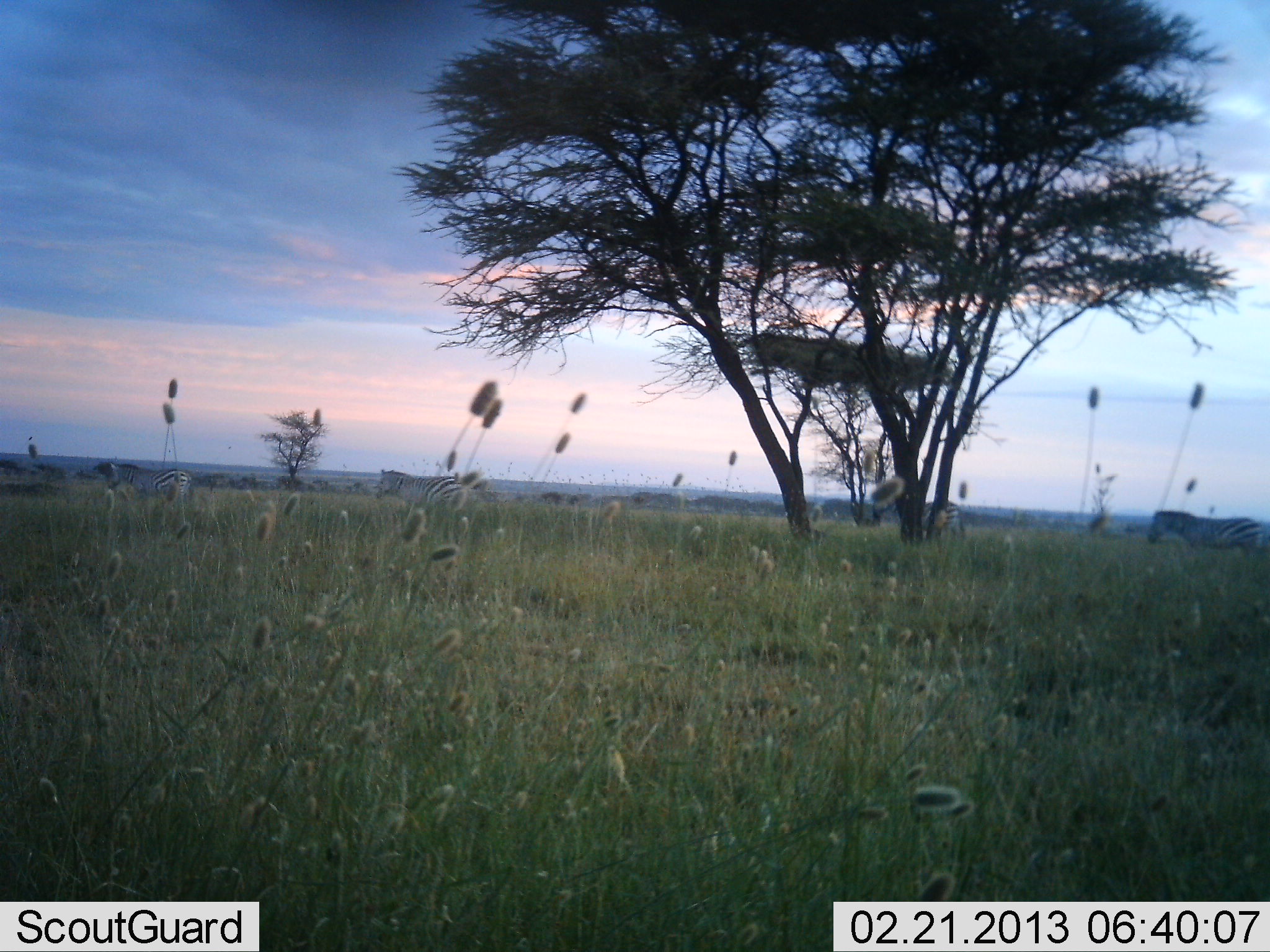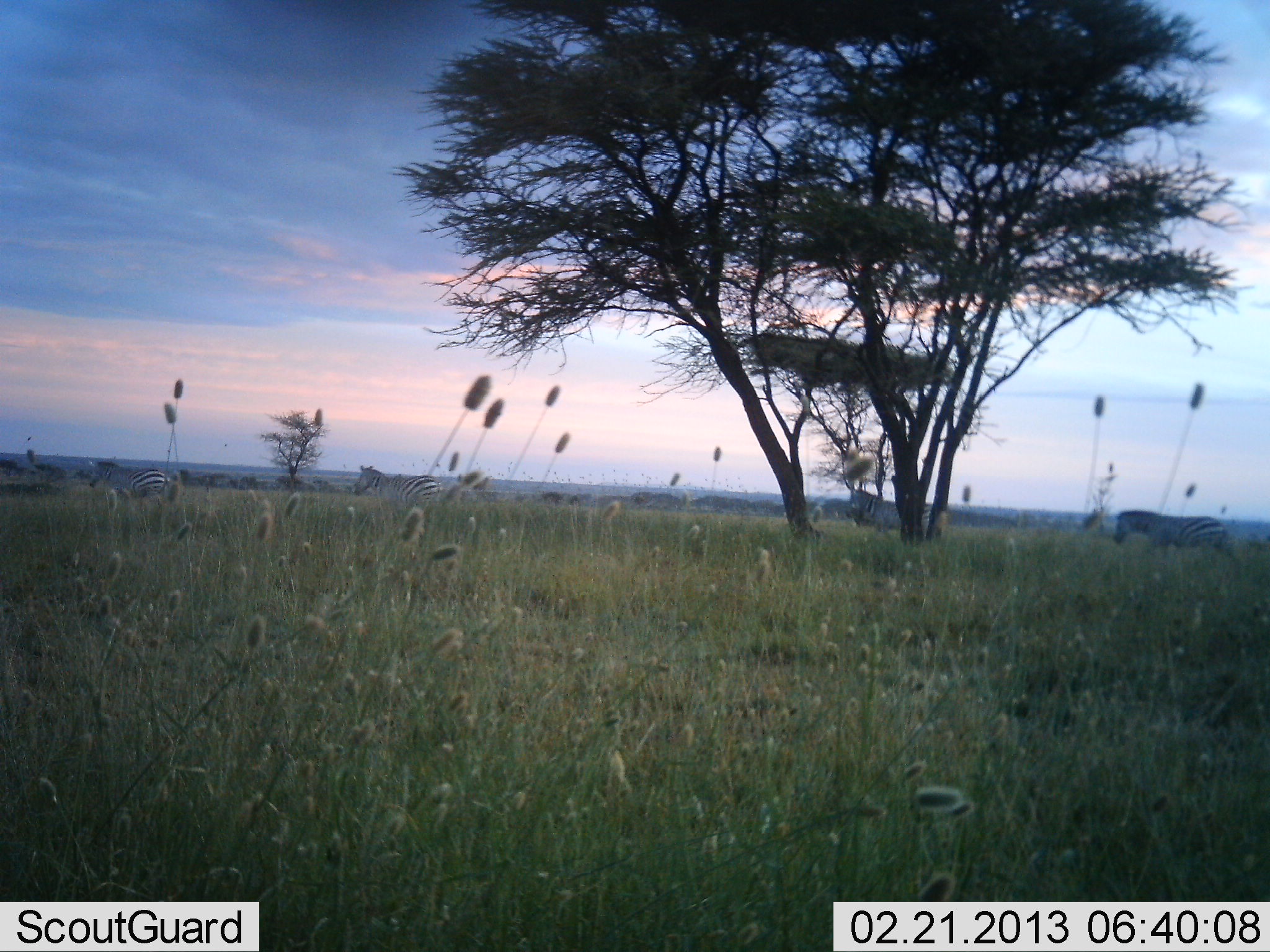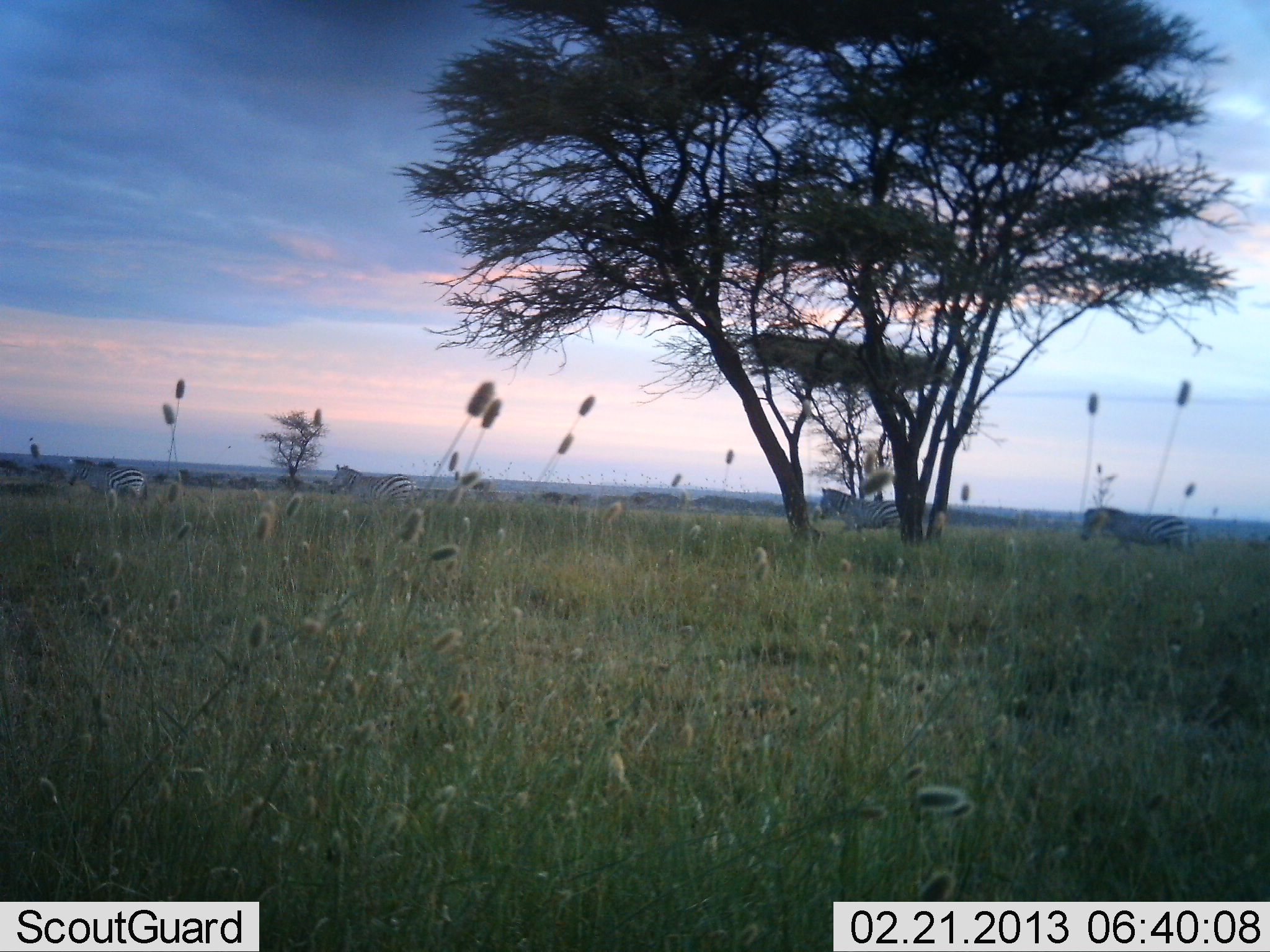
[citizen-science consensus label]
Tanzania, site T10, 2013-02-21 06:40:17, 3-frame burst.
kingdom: Animalia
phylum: Chordata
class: Mammalia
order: Perissodactyla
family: Equidae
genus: Equus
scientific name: Equus quagga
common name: plains zebra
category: zebra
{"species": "zebra (plains zebra) (Equus quagga)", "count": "4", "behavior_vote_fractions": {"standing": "16%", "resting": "0%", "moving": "89%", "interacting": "0%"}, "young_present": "0%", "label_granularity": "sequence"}